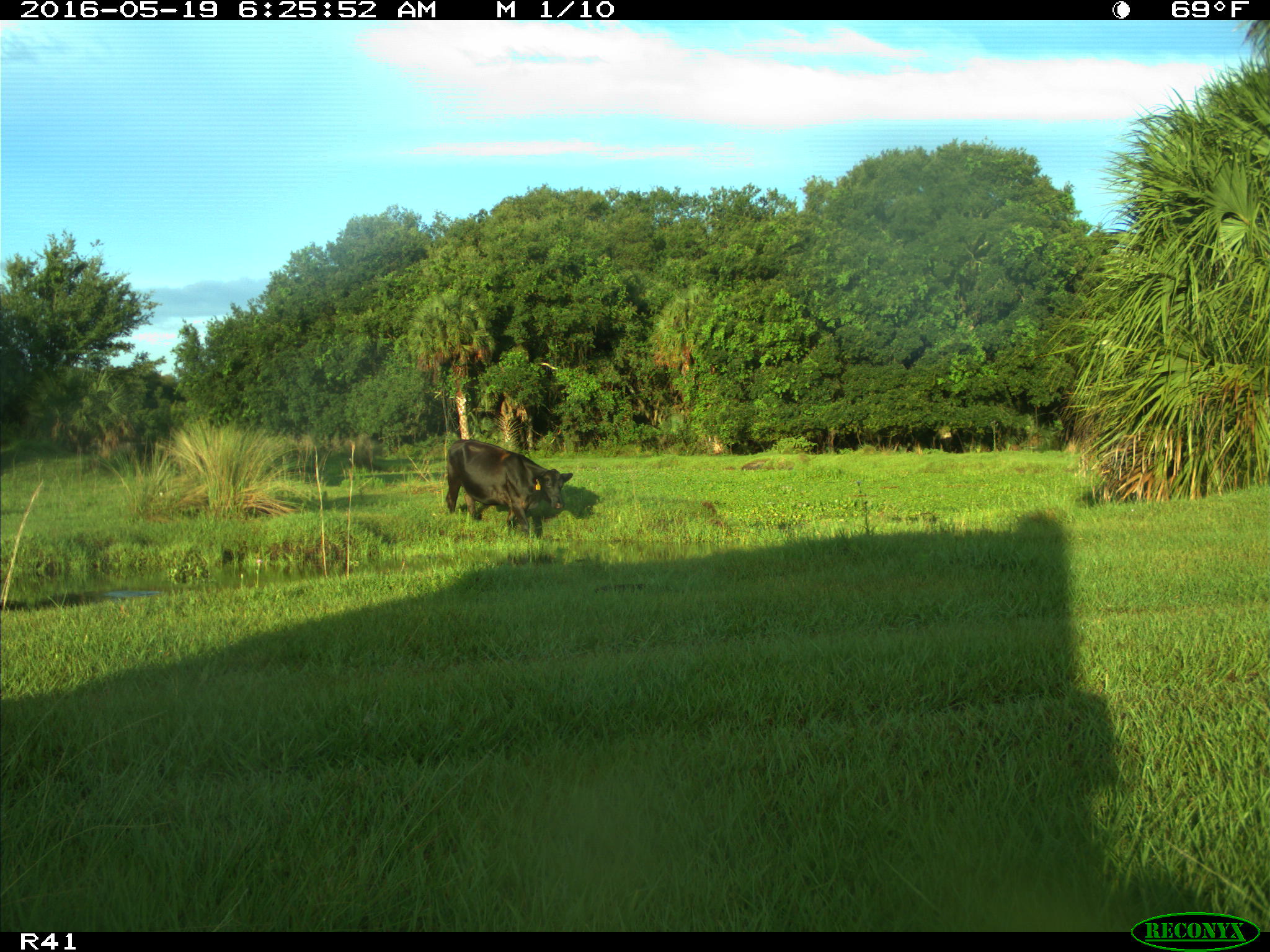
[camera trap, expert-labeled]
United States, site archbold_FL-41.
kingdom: Animalia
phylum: Chordata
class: Mammalia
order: Artiodactyla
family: Bovidae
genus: Bos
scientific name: Bos taurus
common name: domestic cow